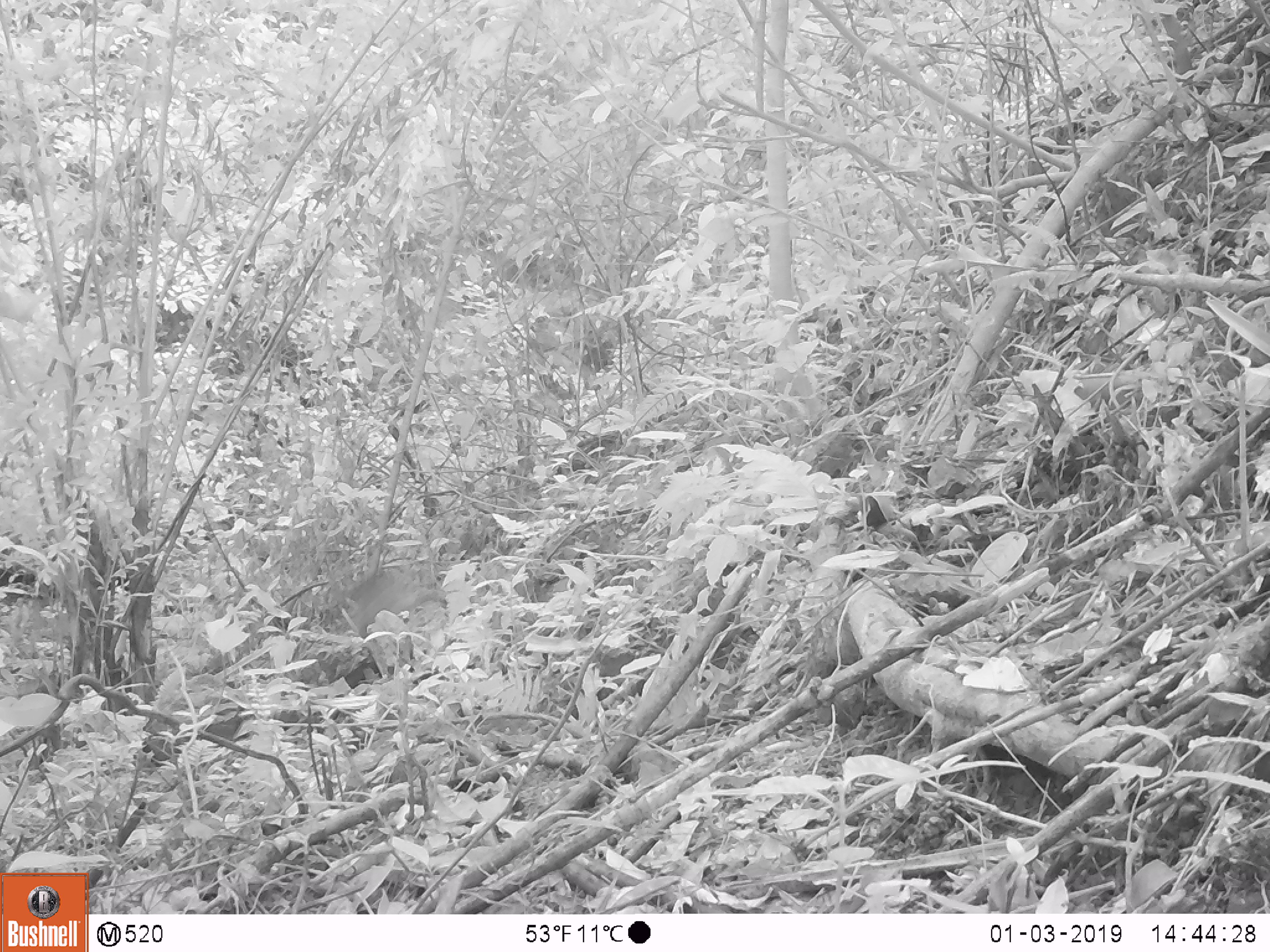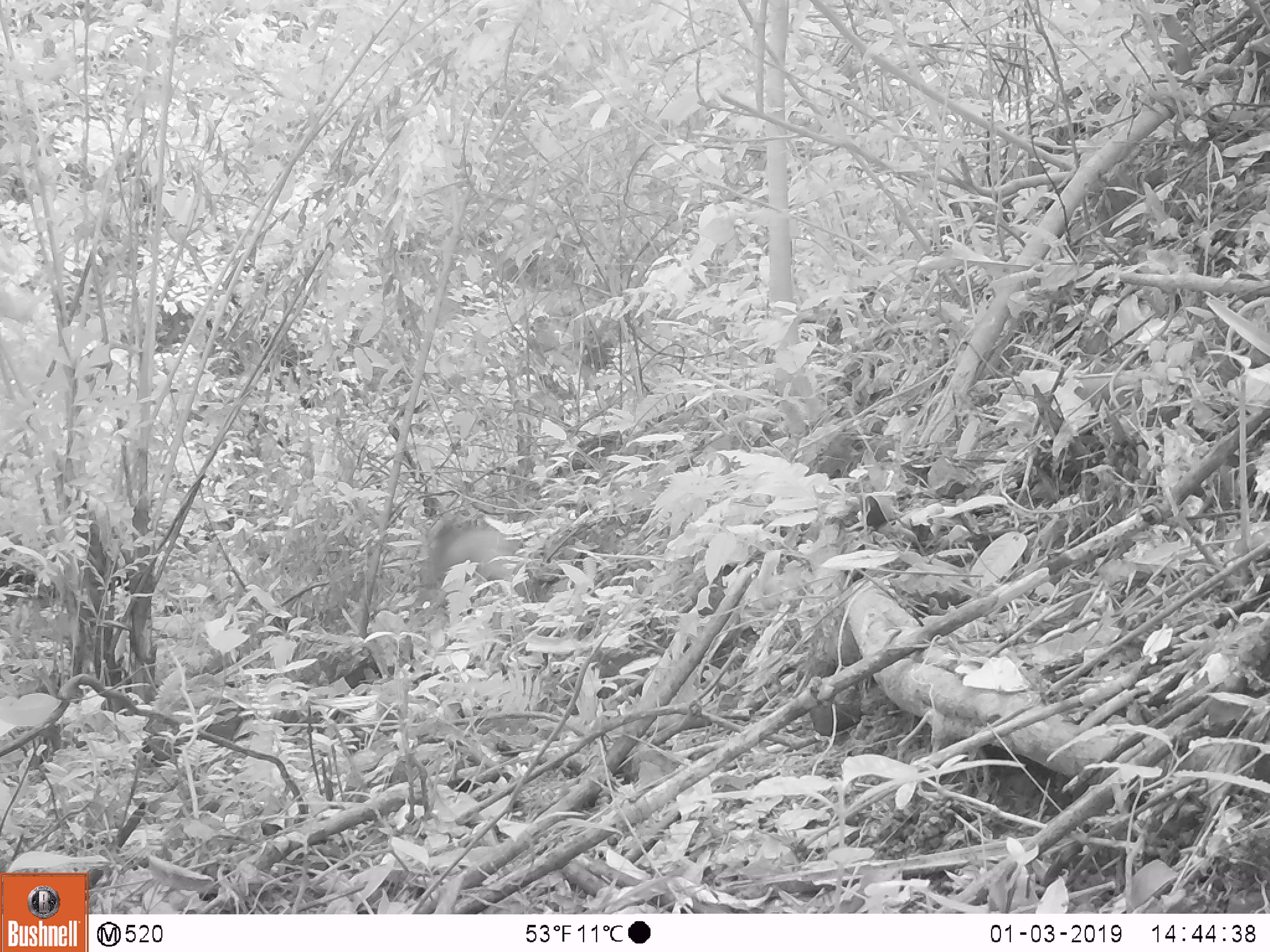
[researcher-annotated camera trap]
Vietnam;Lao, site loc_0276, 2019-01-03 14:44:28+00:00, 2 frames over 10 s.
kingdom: Animalia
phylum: Chordata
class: Mammalia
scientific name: Mammalia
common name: mammal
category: unidentified small mammal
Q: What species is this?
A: Unidentified small mammal (mammal) (Mammalia).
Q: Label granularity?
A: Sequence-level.